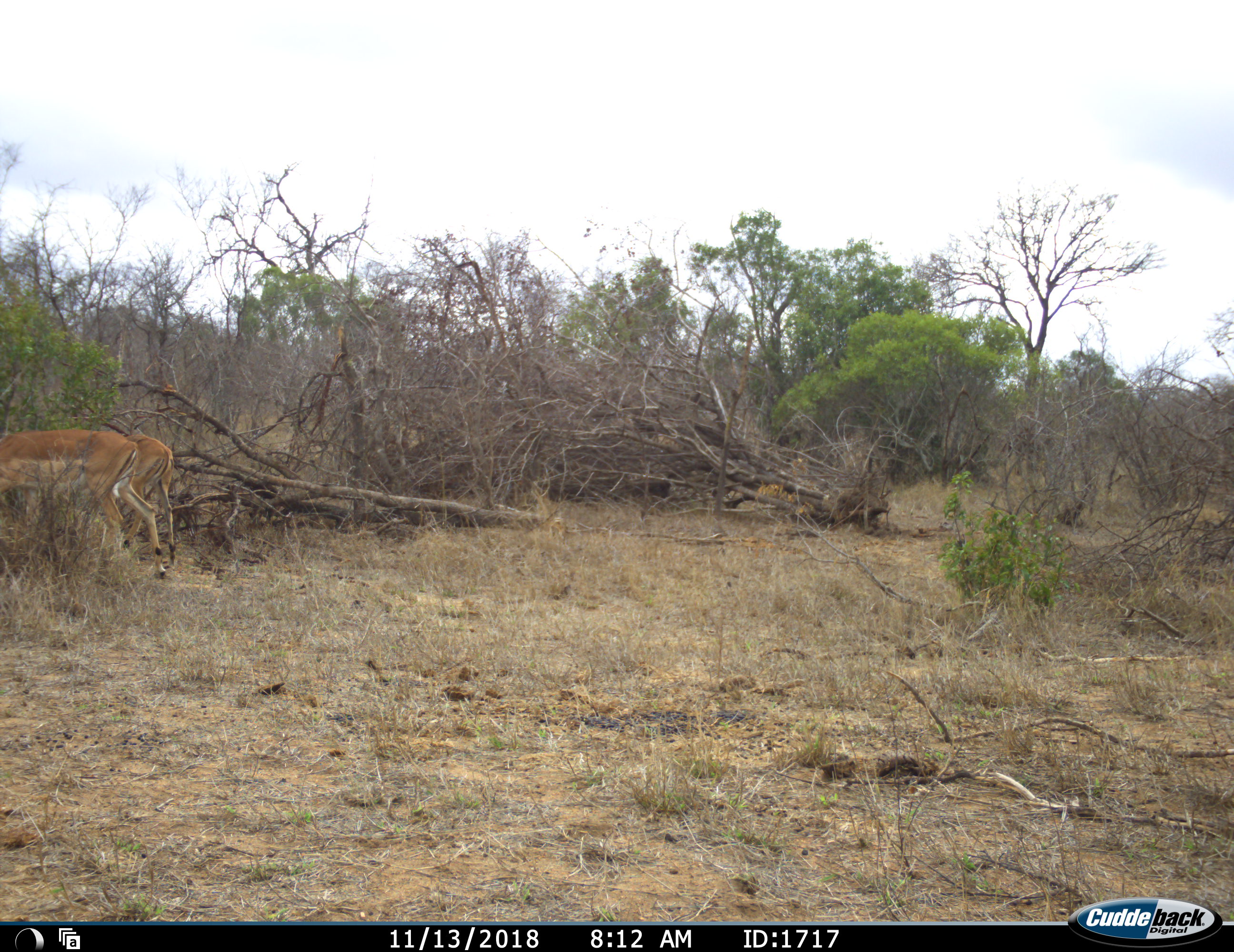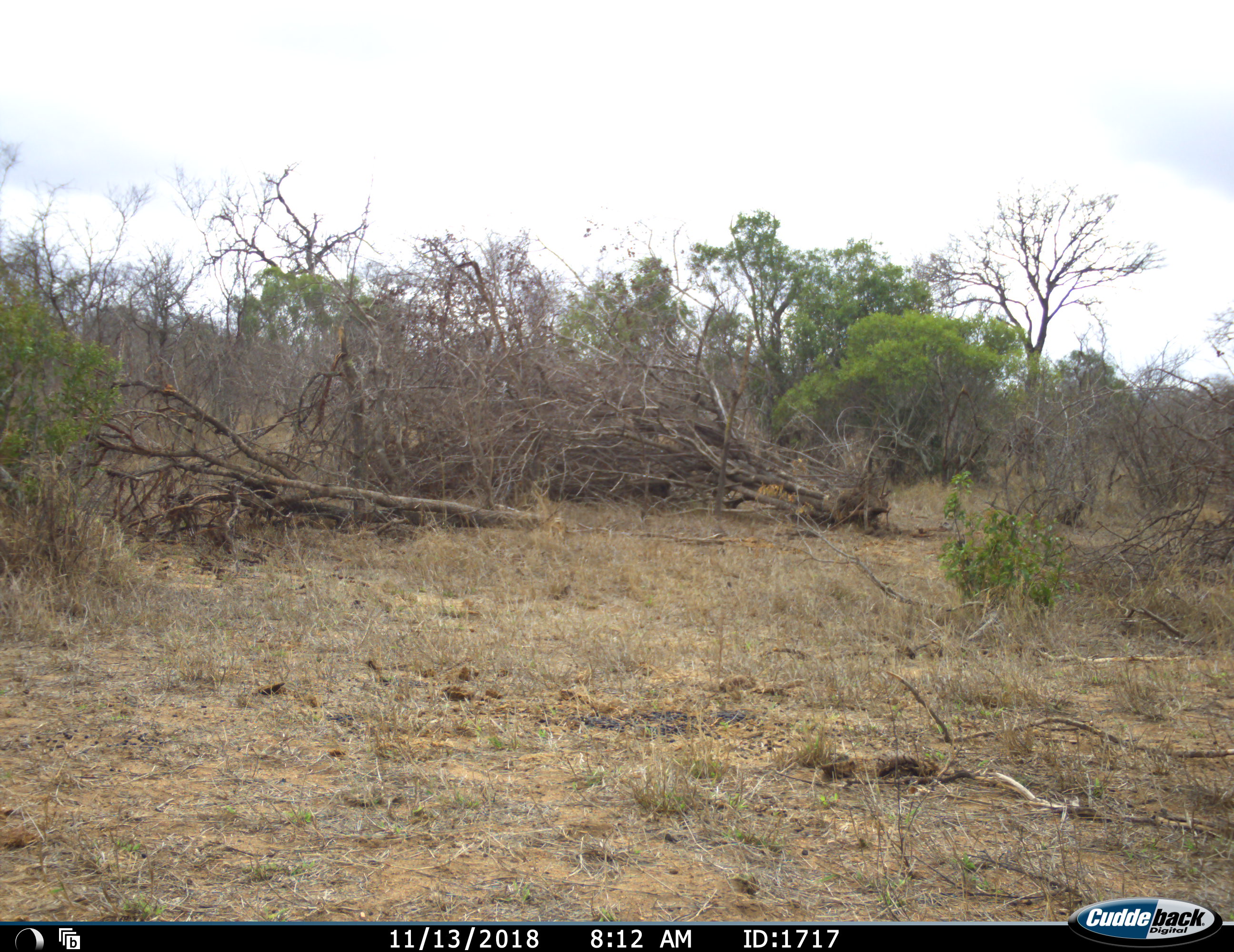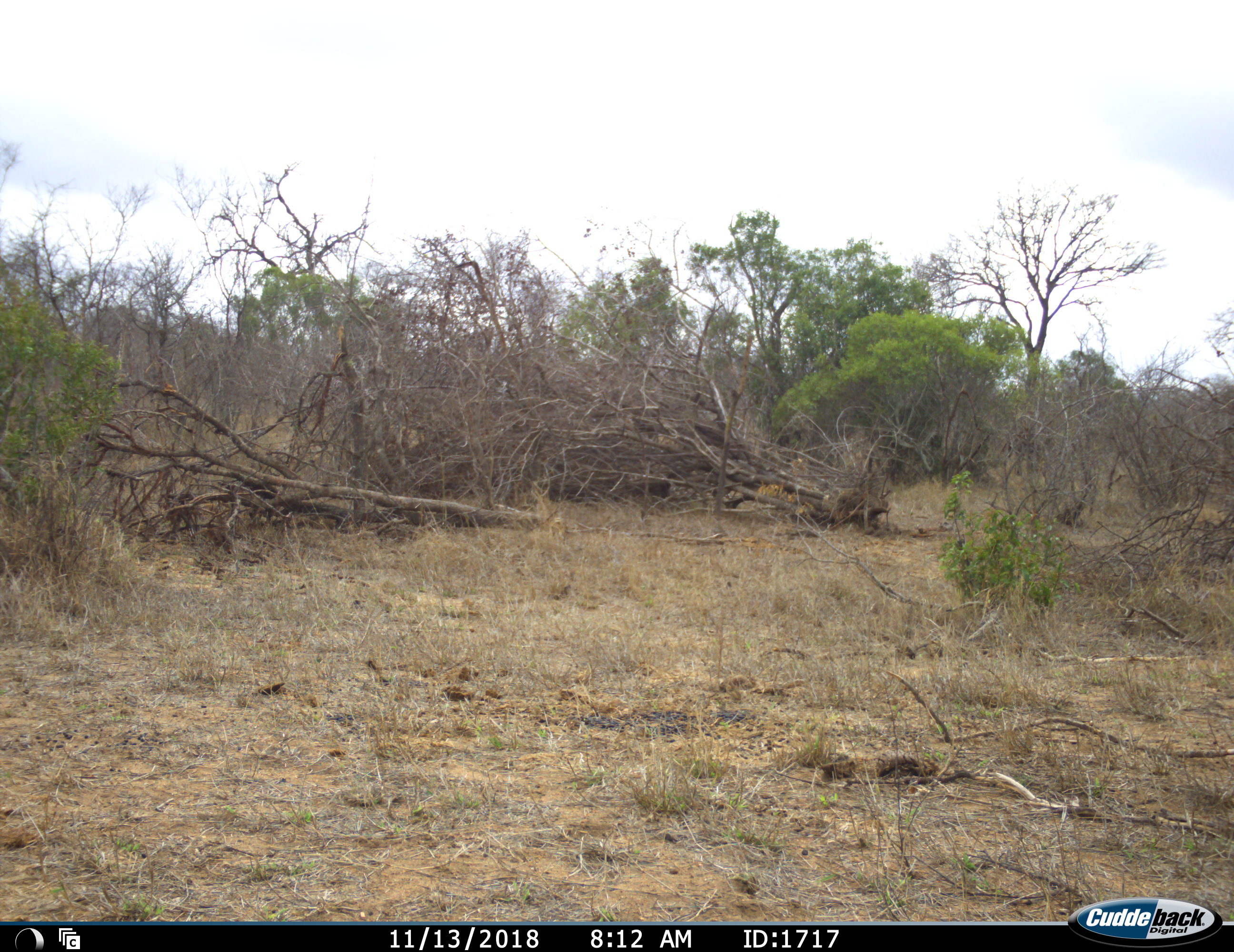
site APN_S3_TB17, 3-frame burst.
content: unidentified animal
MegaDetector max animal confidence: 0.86